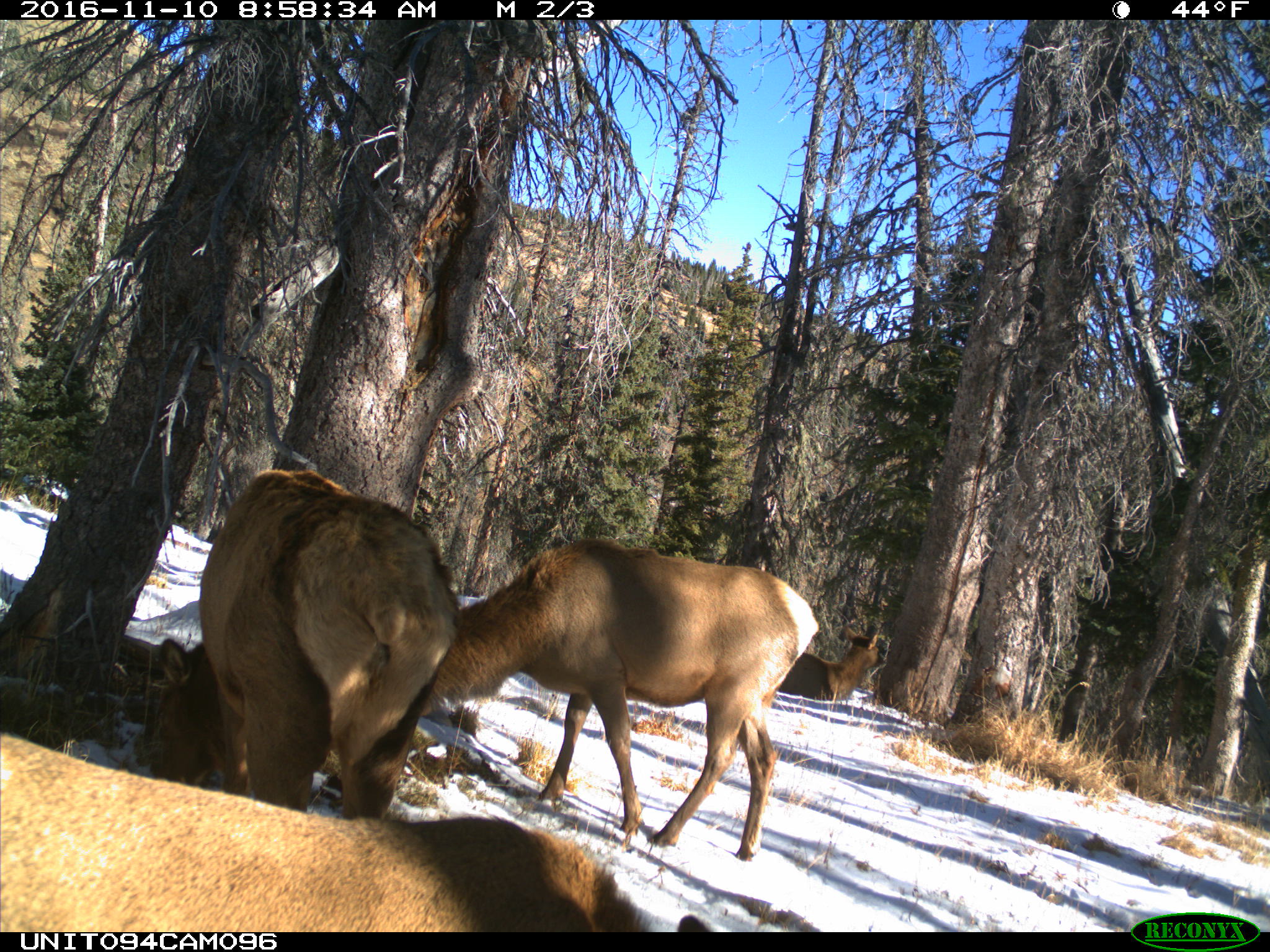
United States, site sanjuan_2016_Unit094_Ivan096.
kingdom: Animalia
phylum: Chordata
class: Mammalia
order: Artiodactyla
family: Cervidae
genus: Cervus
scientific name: Cervus elaphus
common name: red deer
Cervus elaphus (red deer).